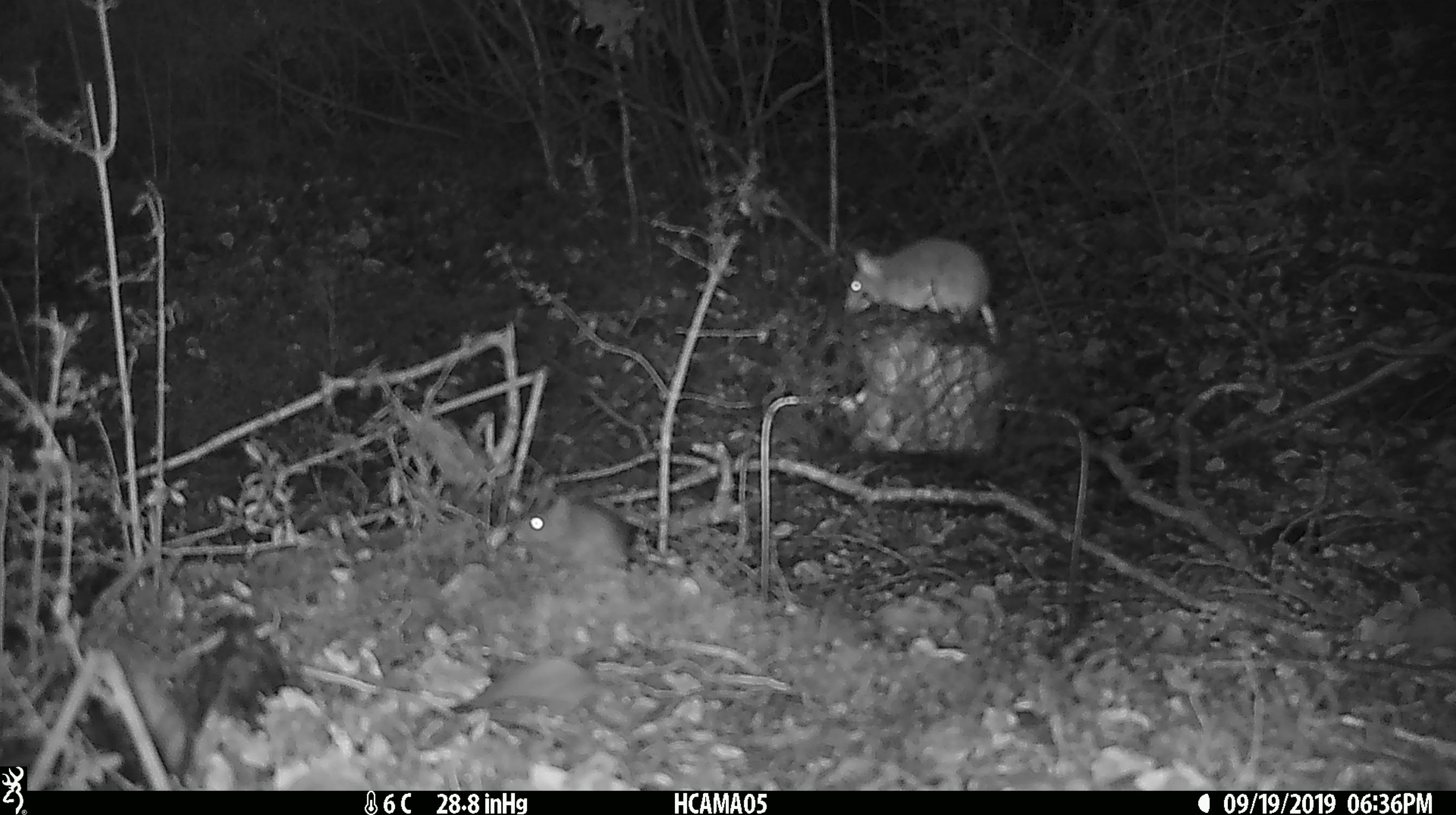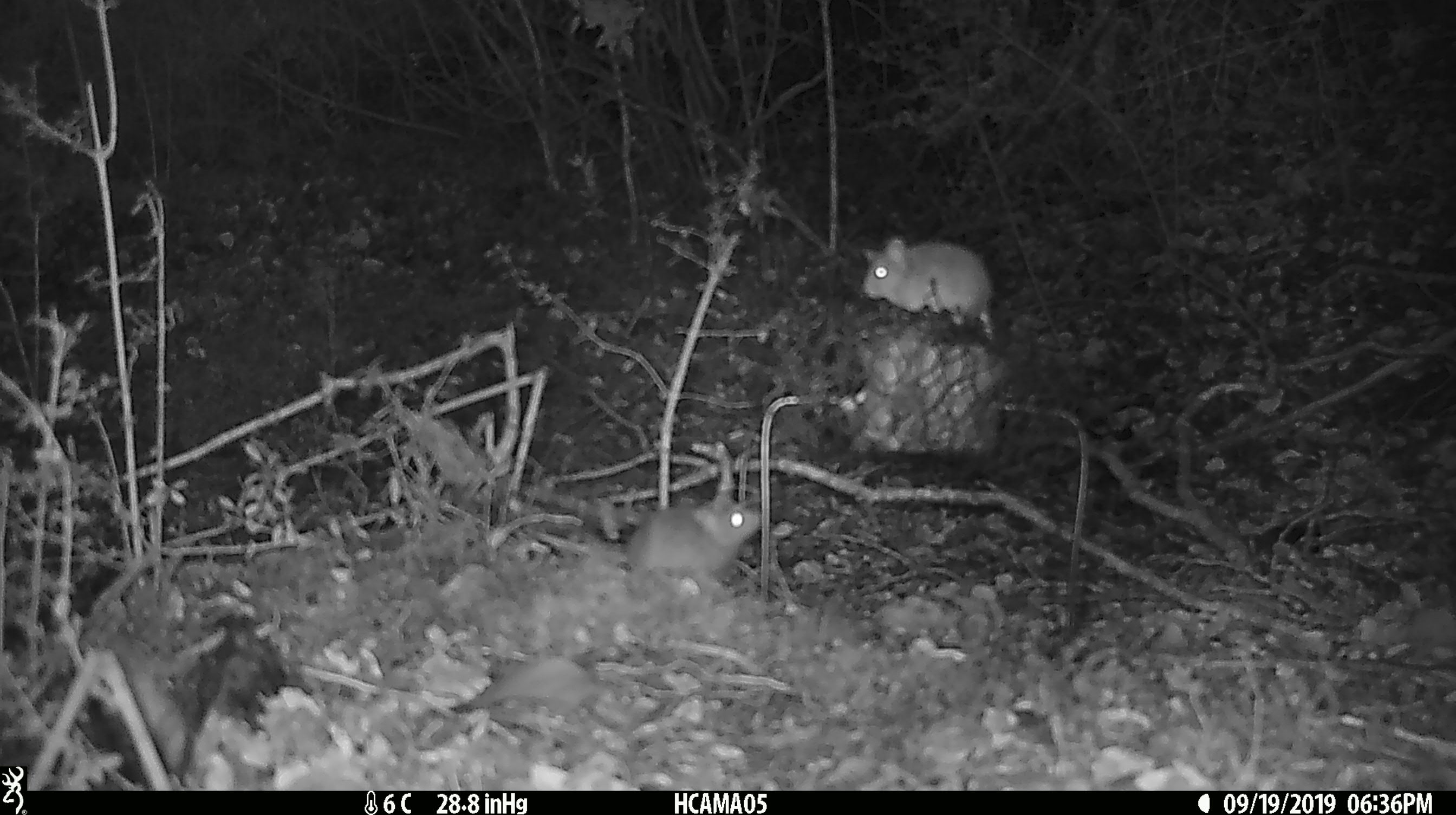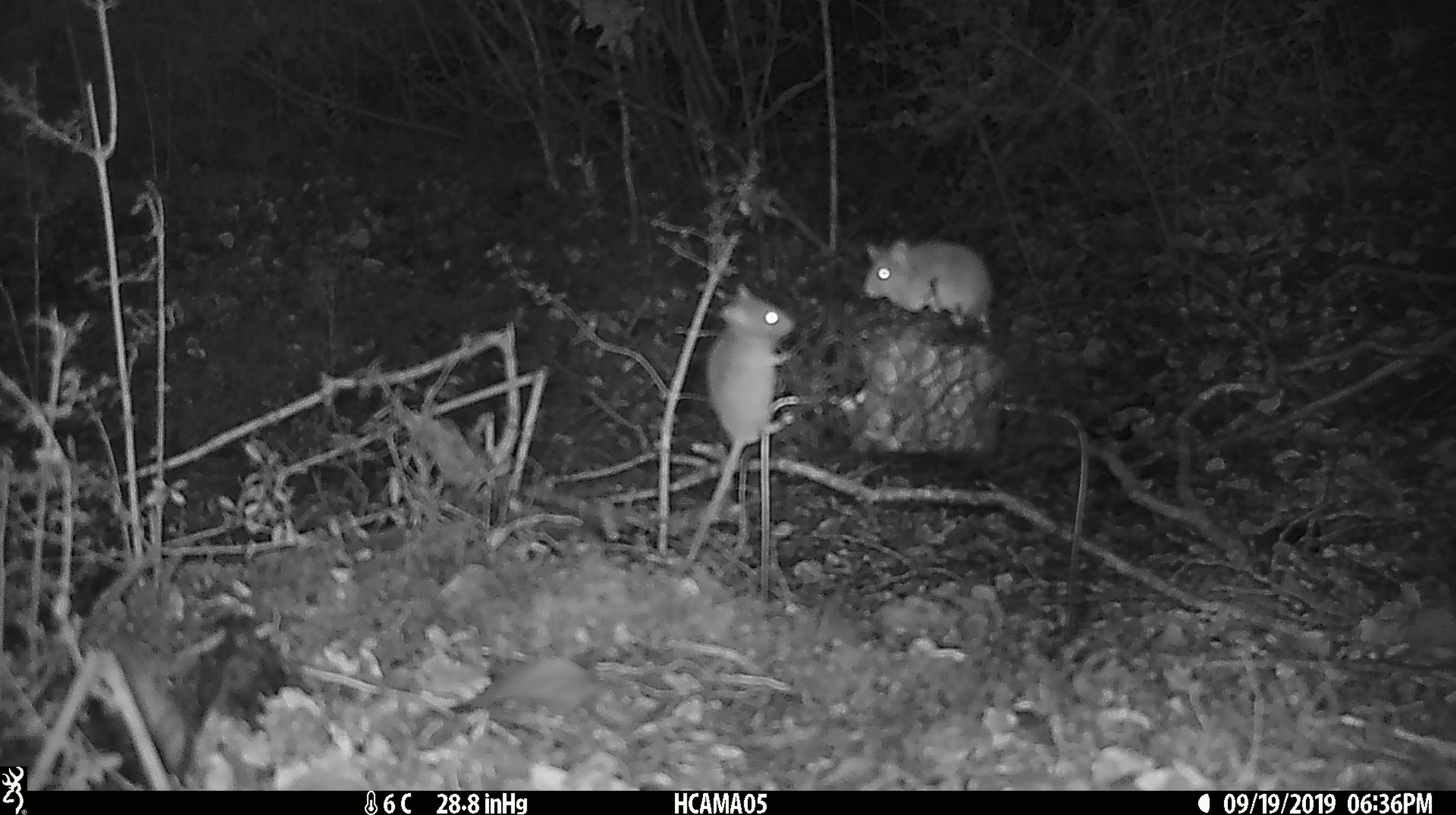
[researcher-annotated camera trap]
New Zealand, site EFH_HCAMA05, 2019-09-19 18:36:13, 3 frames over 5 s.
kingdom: Animalia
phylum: Chordata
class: Mammalia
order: Rodentia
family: Muridae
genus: Mus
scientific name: Mus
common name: mouse